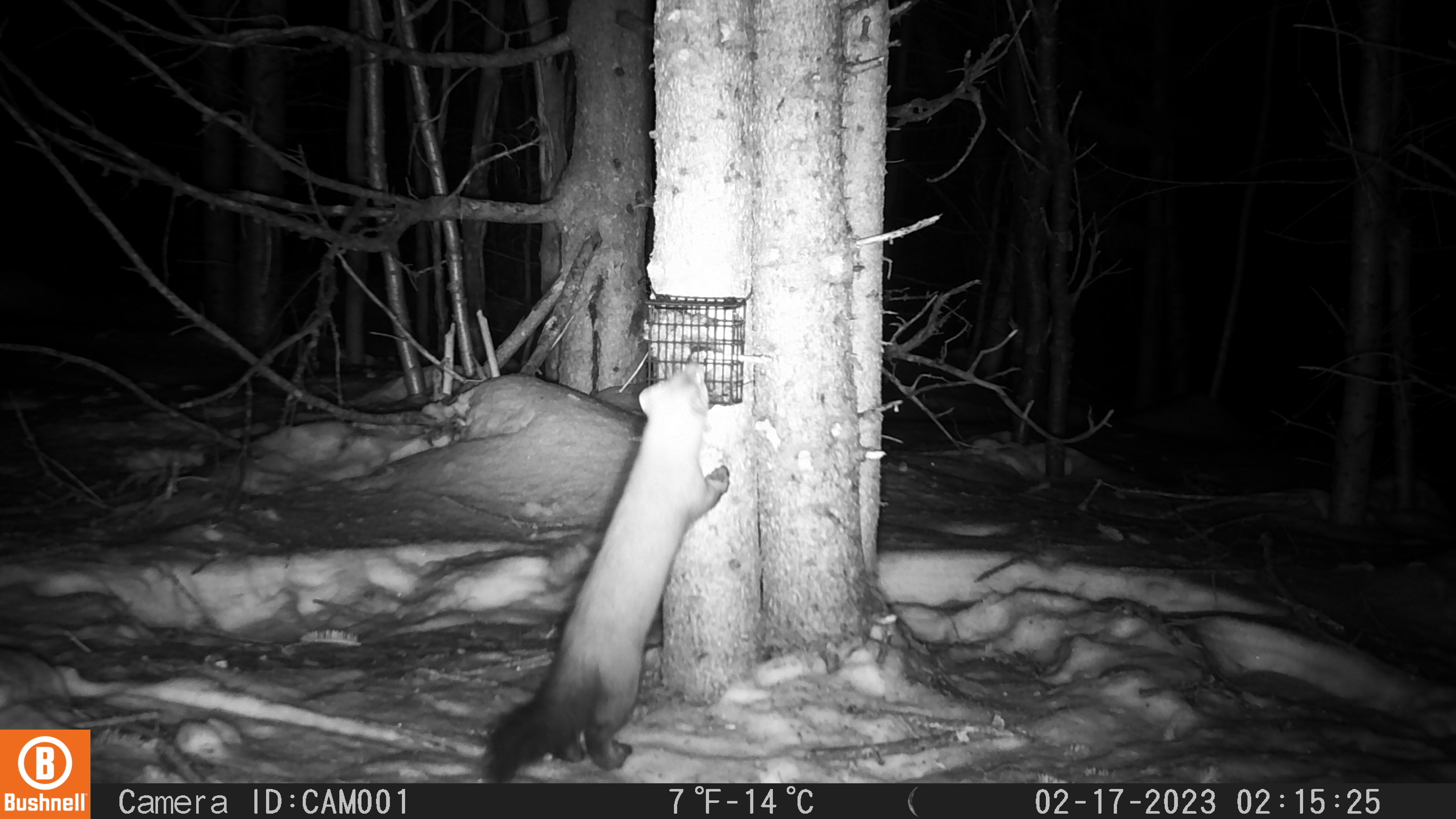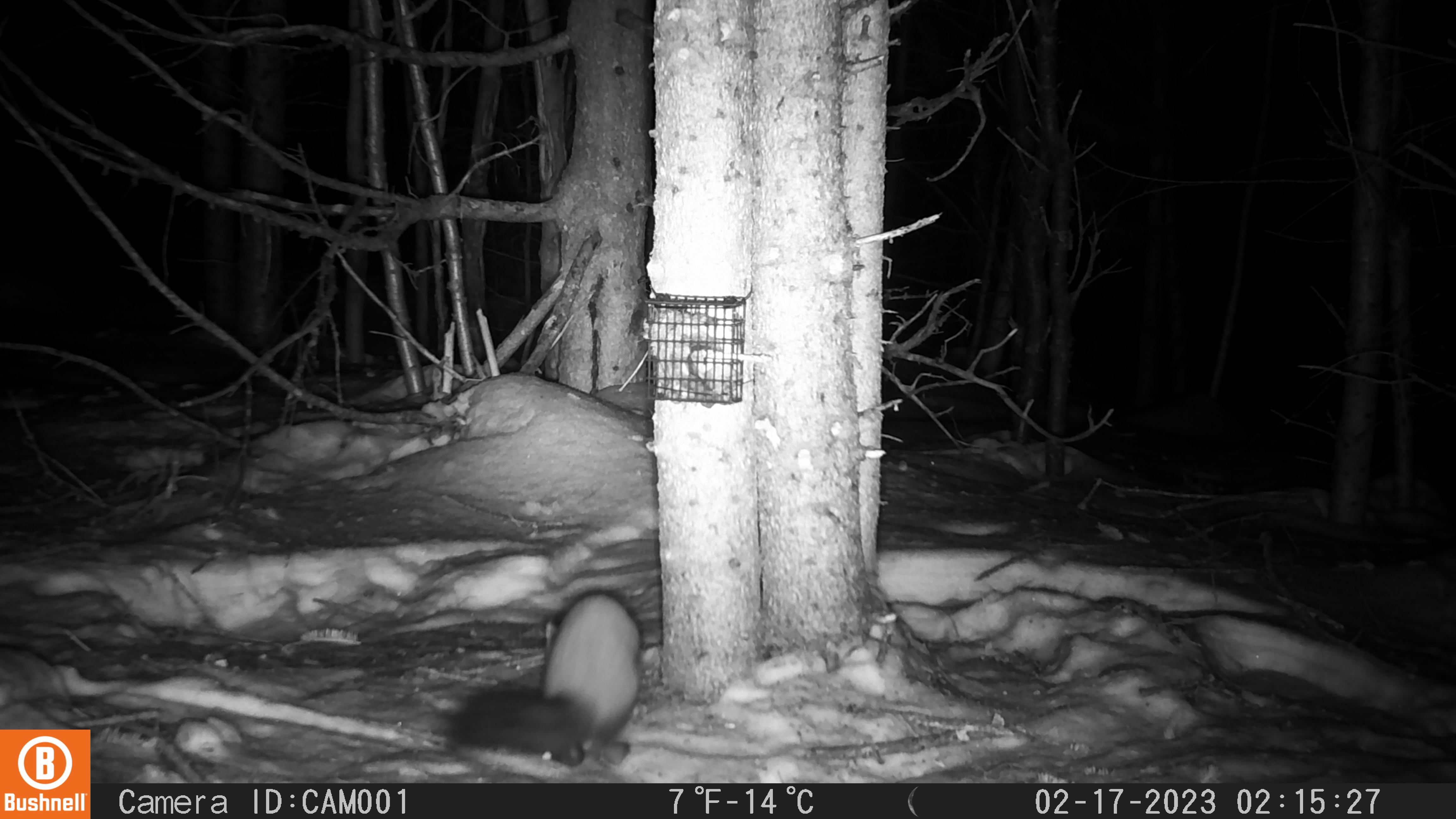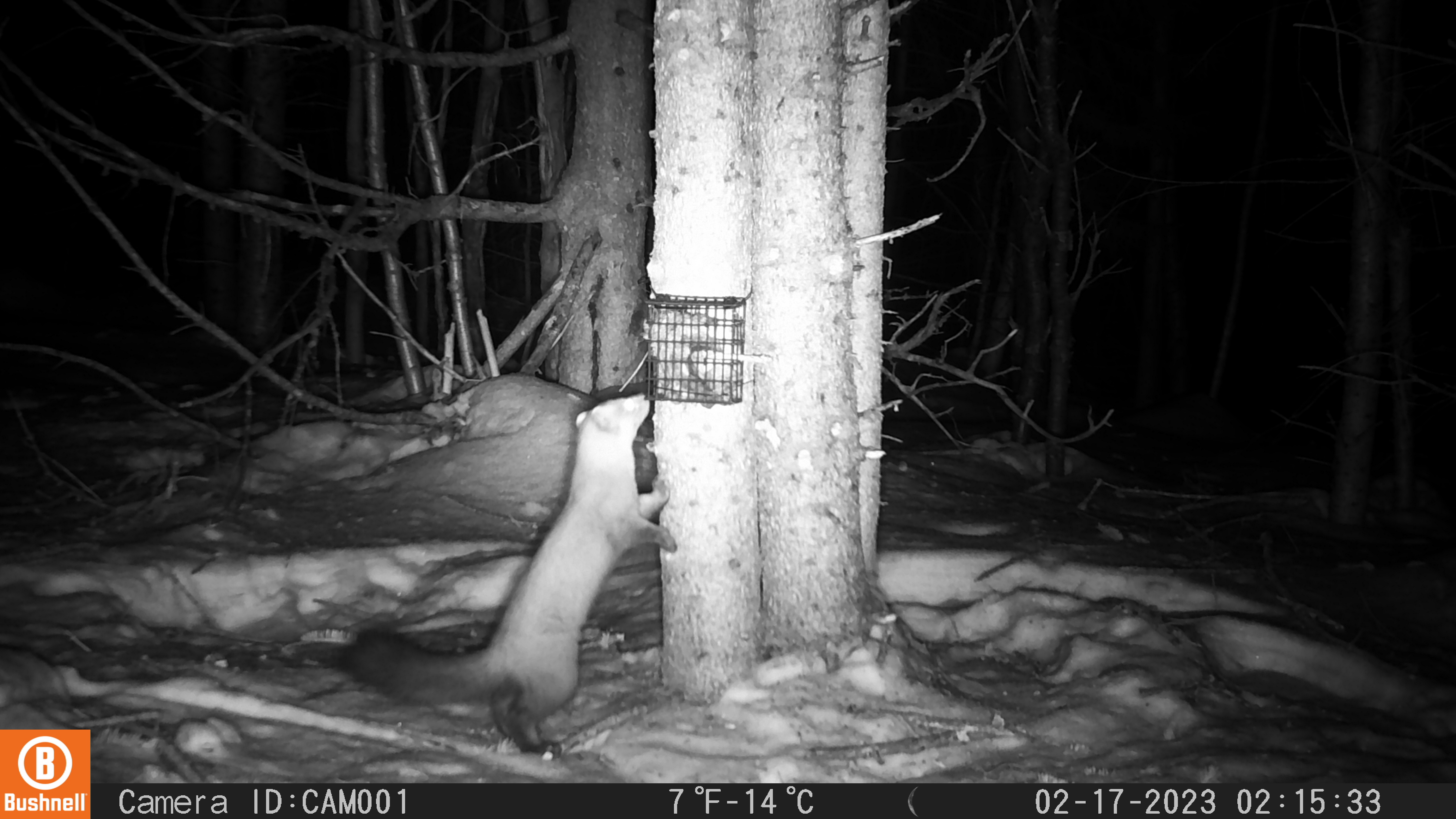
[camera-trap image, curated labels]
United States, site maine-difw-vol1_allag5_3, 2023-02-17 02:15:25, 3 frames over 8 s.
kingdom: Animalia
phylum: Chordata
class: Mammalia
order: Carnivora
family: Mustelidae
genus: Martes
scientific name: Martes americana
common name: american marten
American marten (Martes americana).